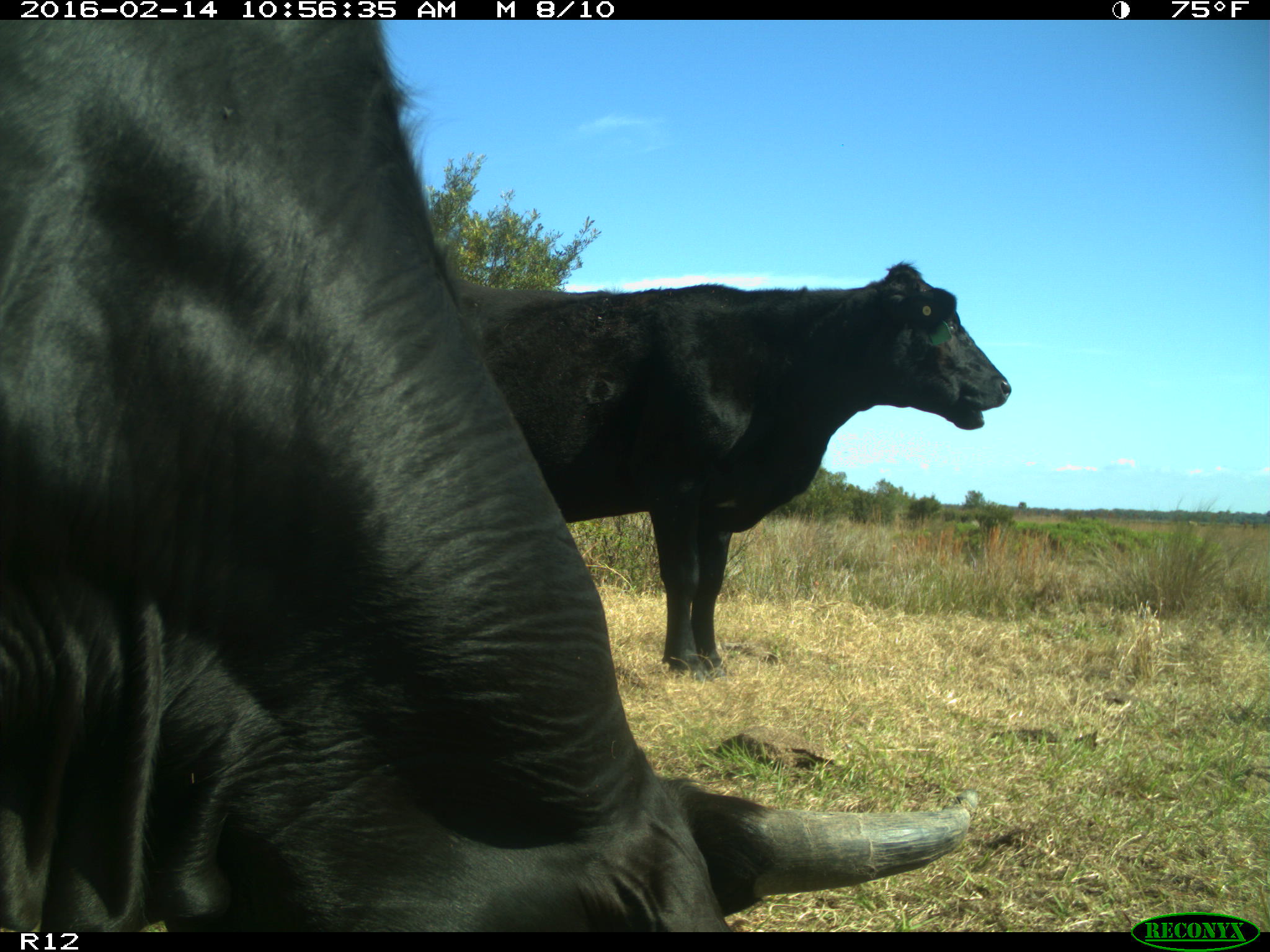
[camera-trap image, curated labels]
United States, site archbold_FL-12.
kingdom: Animalia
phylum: Chordata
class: Mammalia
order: Artiodactyla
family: Bovidae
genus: Bos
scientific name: Bos taurus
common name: domestic cow